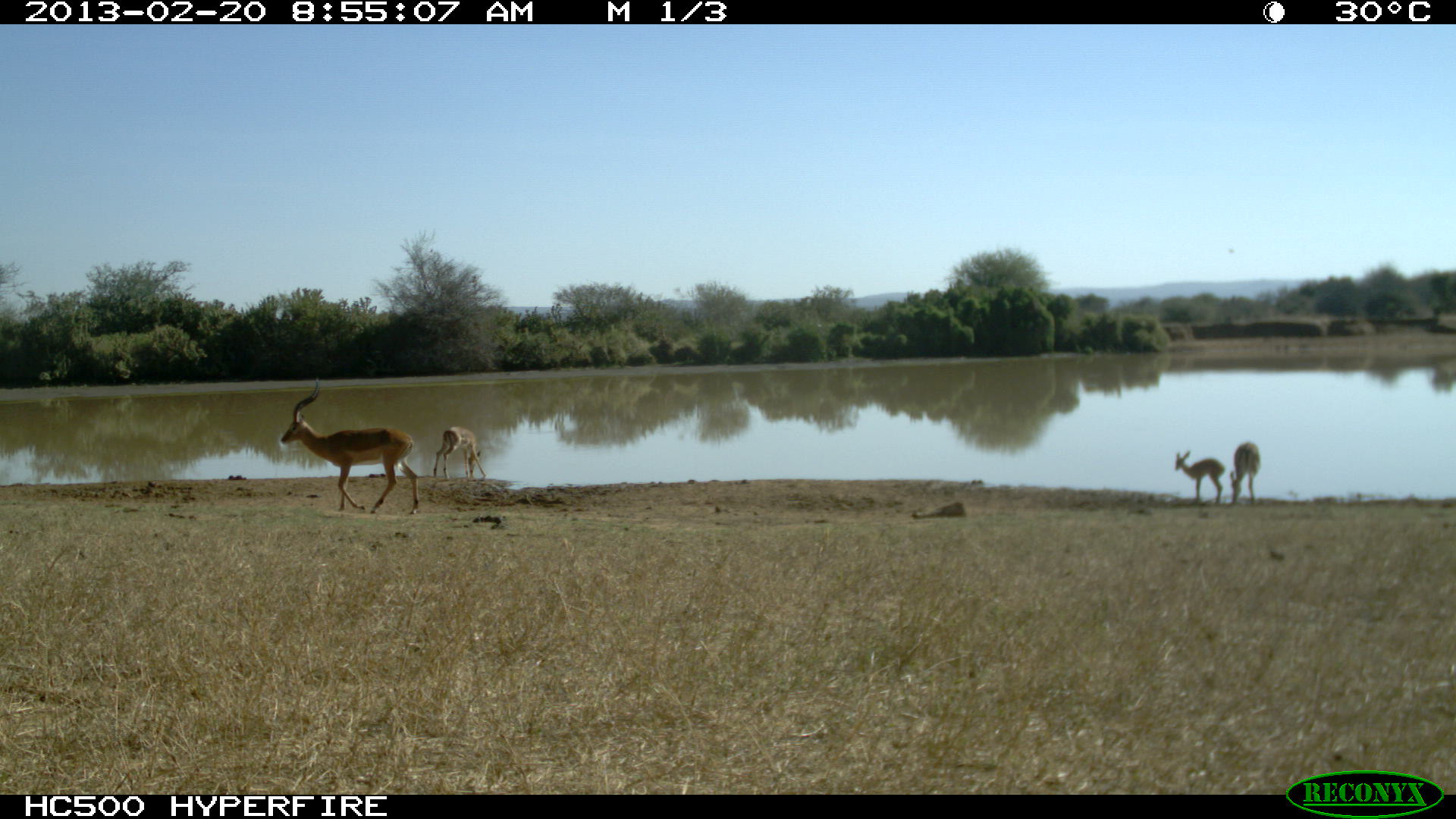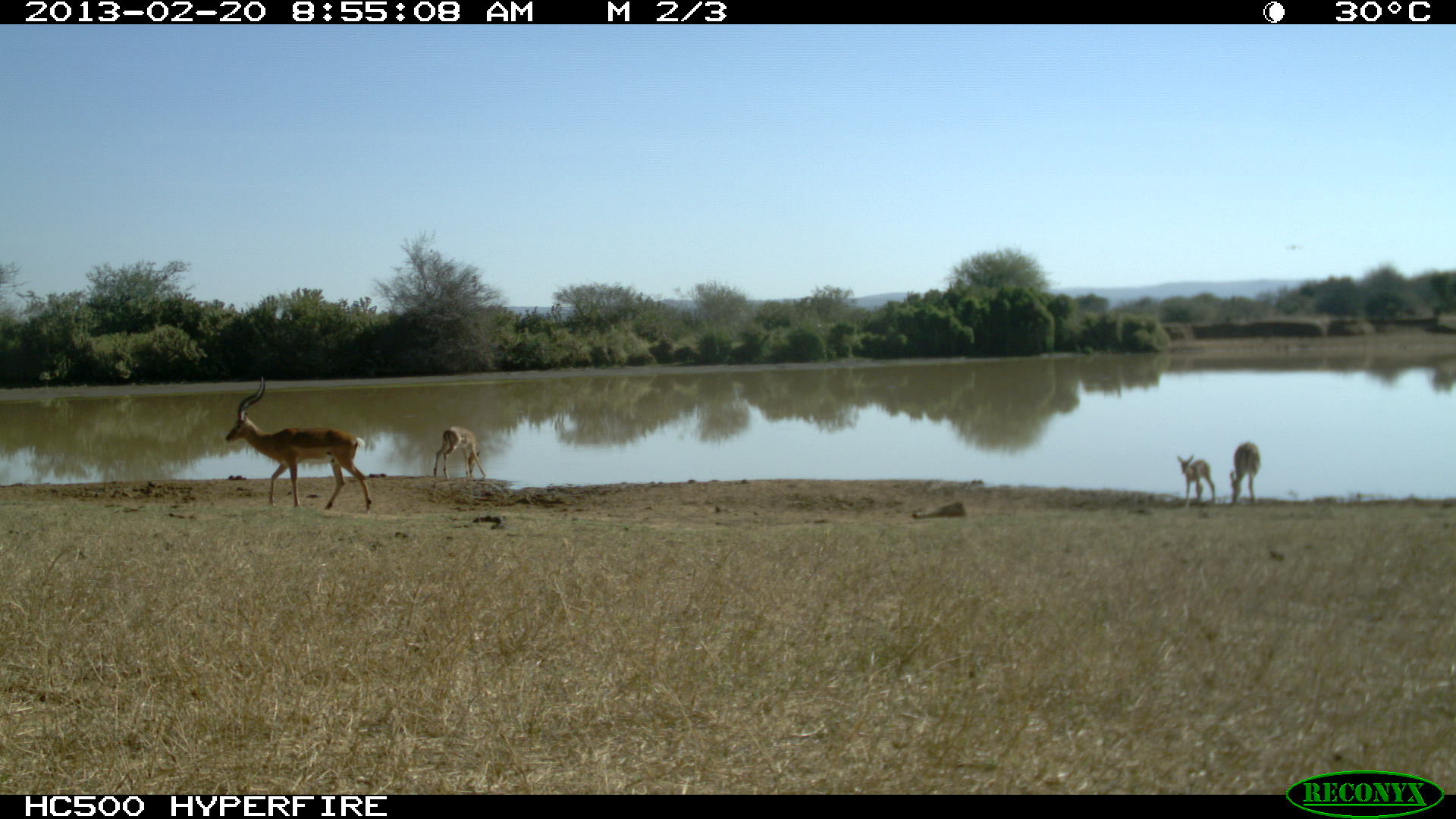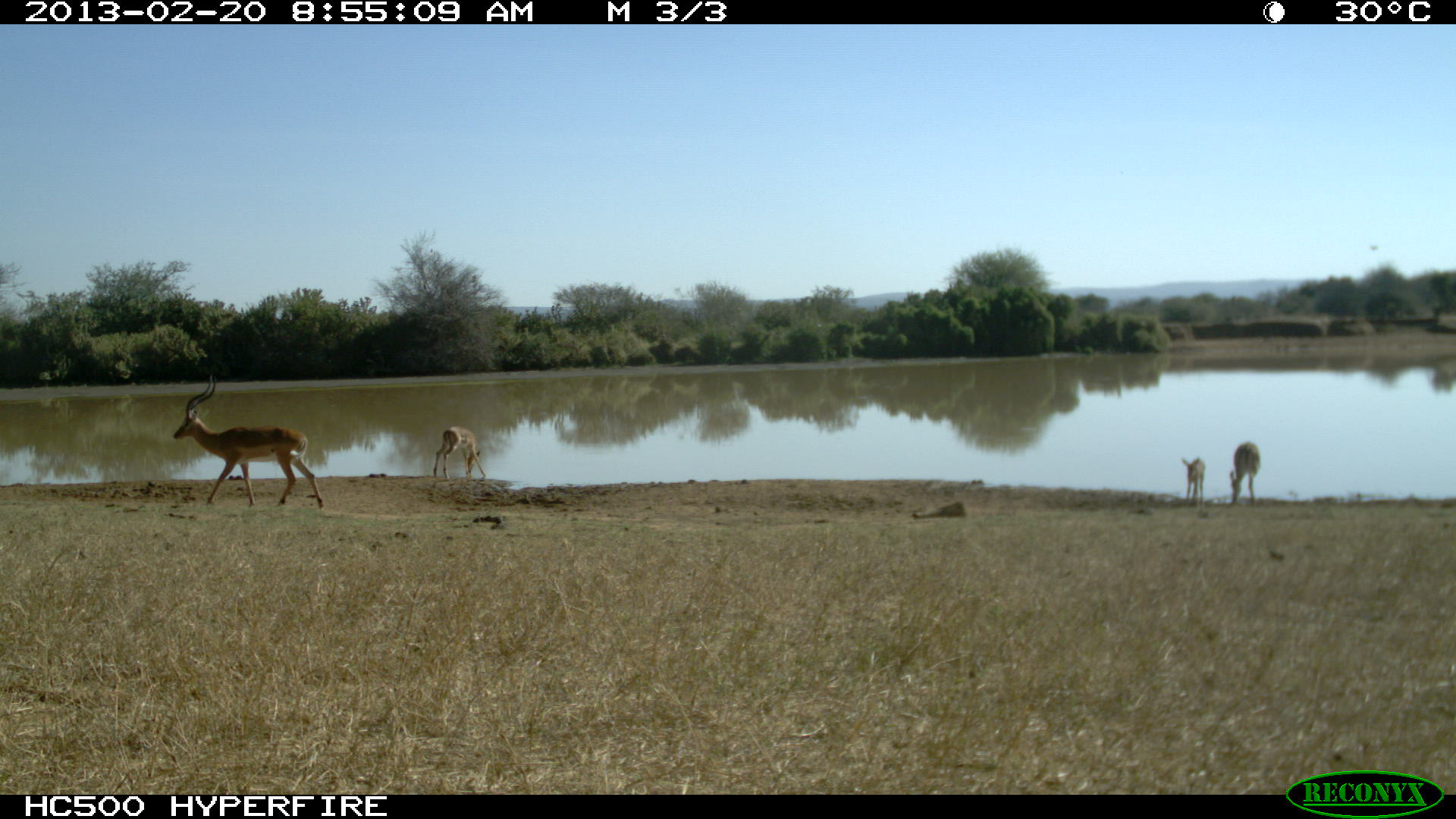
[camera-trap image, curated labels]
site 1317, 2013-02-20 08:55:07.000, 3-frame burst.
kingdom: Animalia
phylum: Chordata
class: Mammalia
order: Artiodactyla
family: Bovidae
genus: Aepyceros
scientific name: Aepyceros melampus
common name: impala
Aepyceros melampus (impala), count 4.